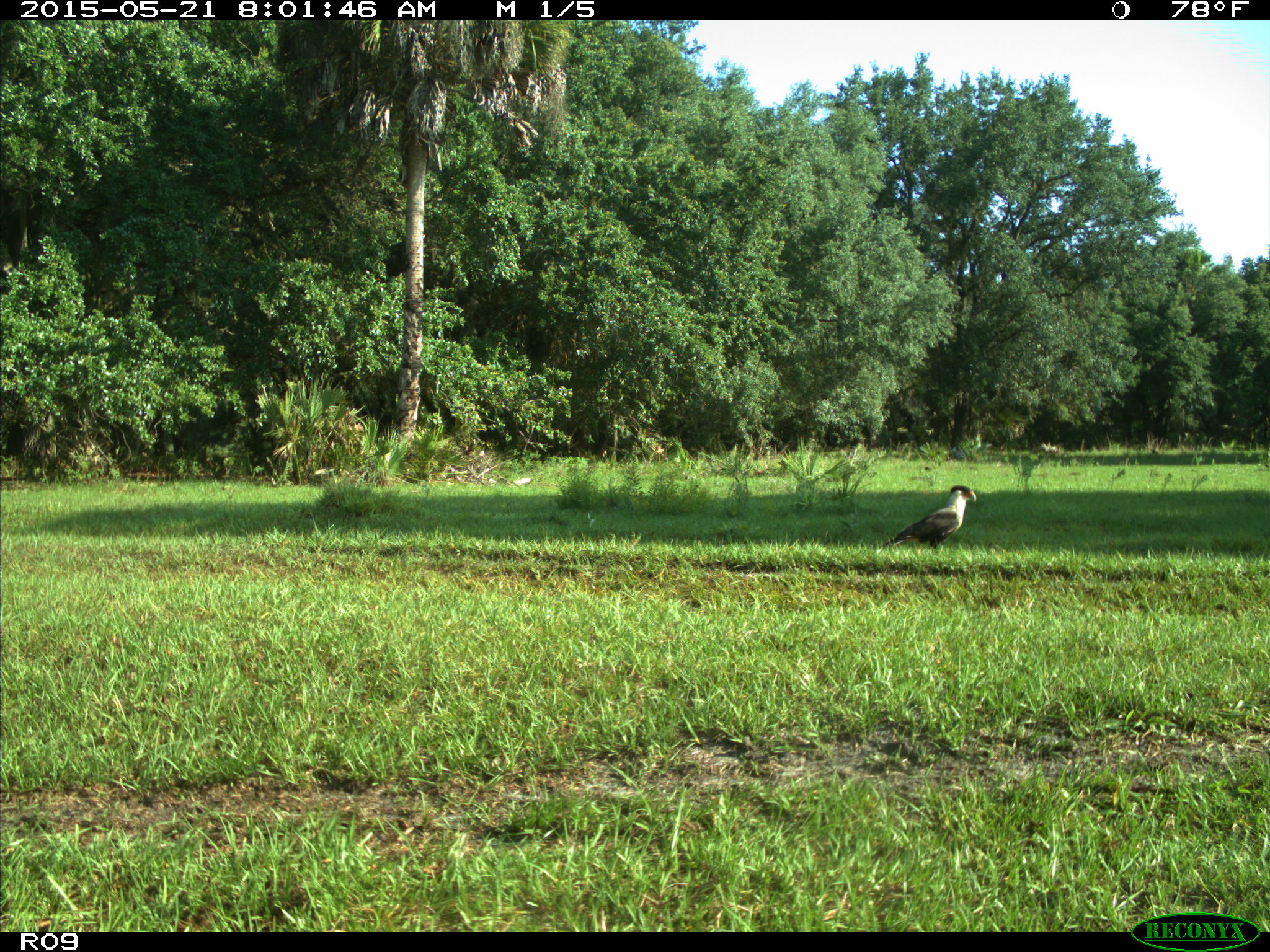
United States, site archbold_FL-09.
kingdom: Animalia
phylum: Chordata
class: Aves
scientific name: Aves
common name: birds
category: unidentified bird